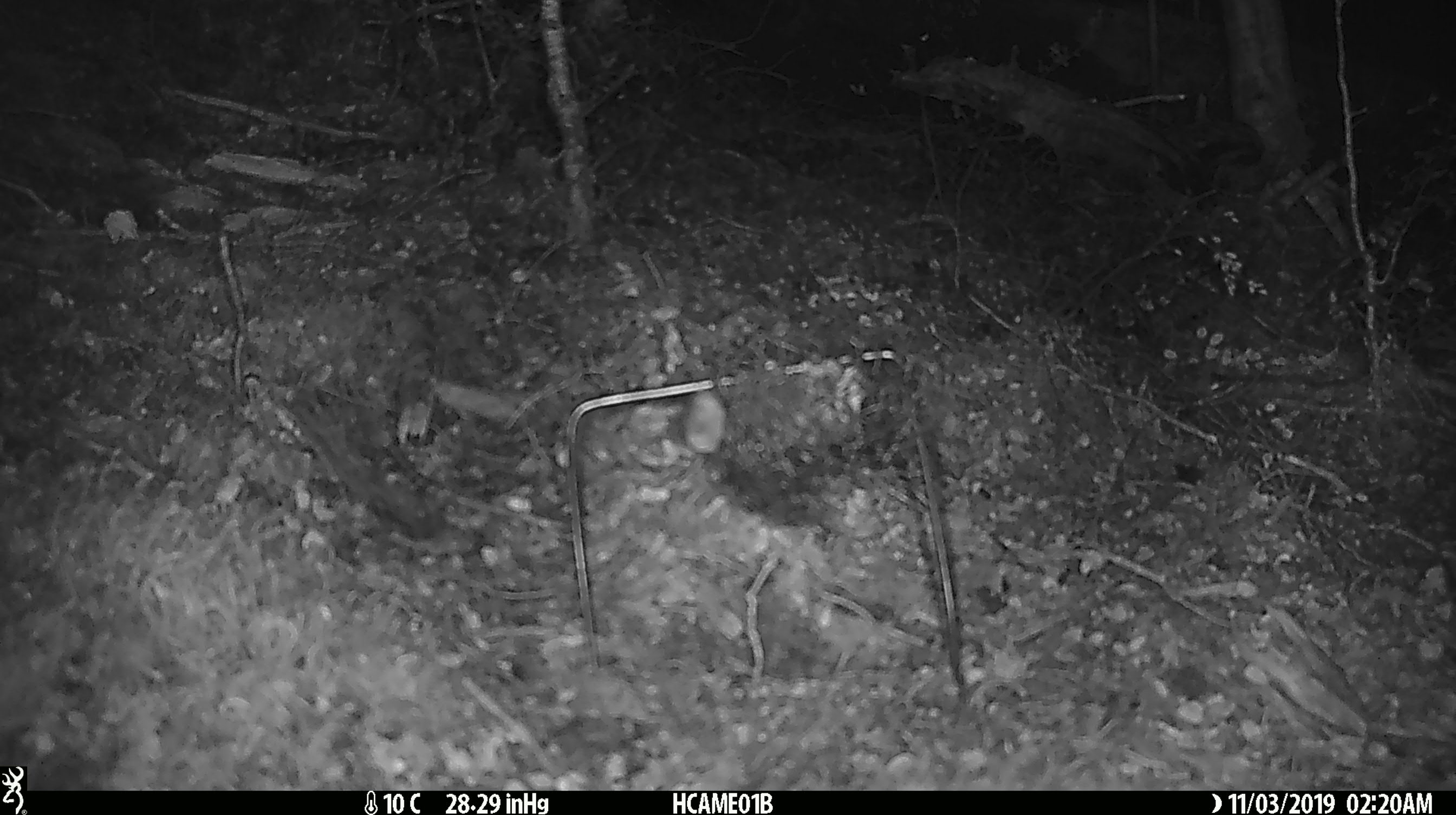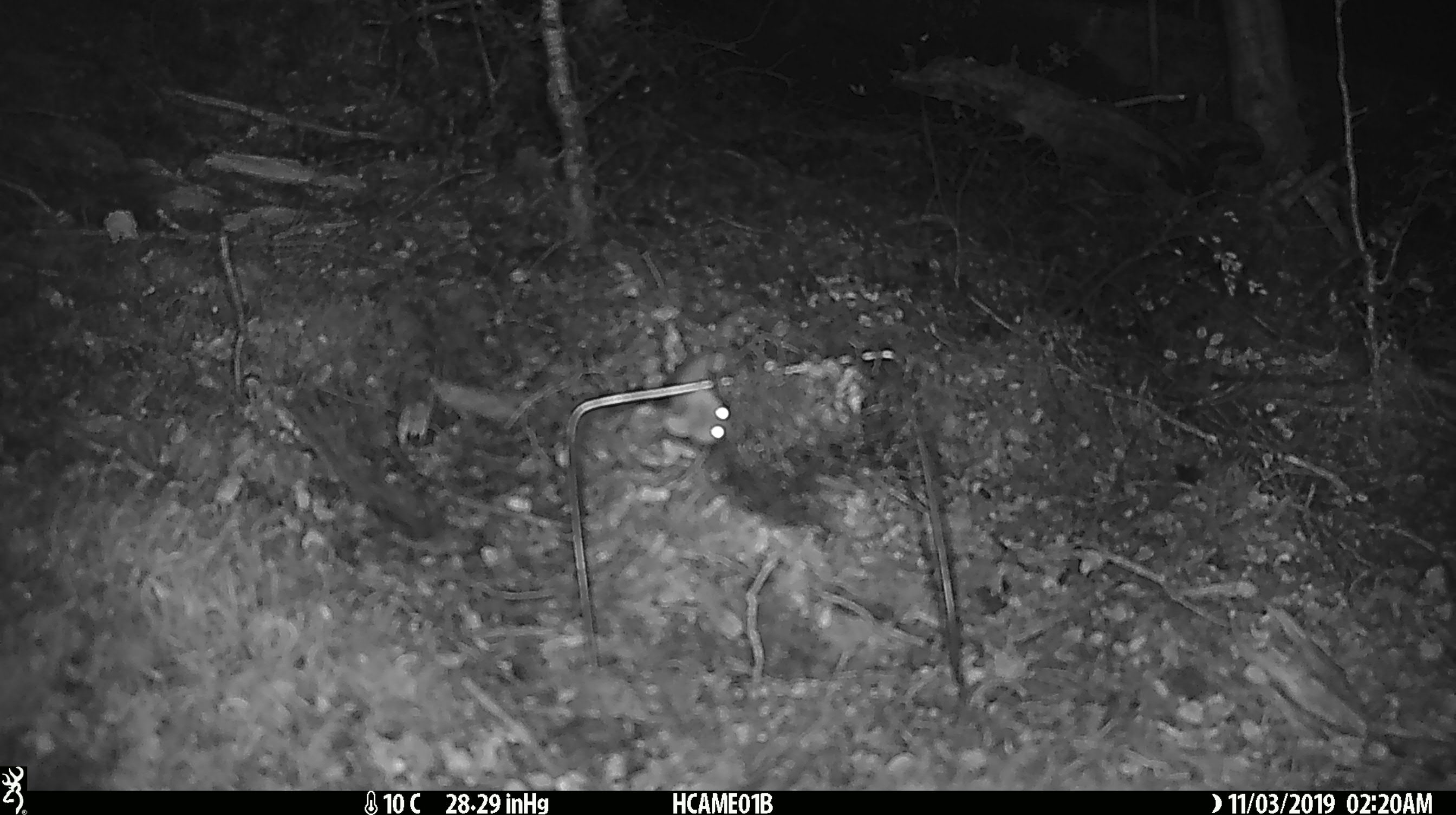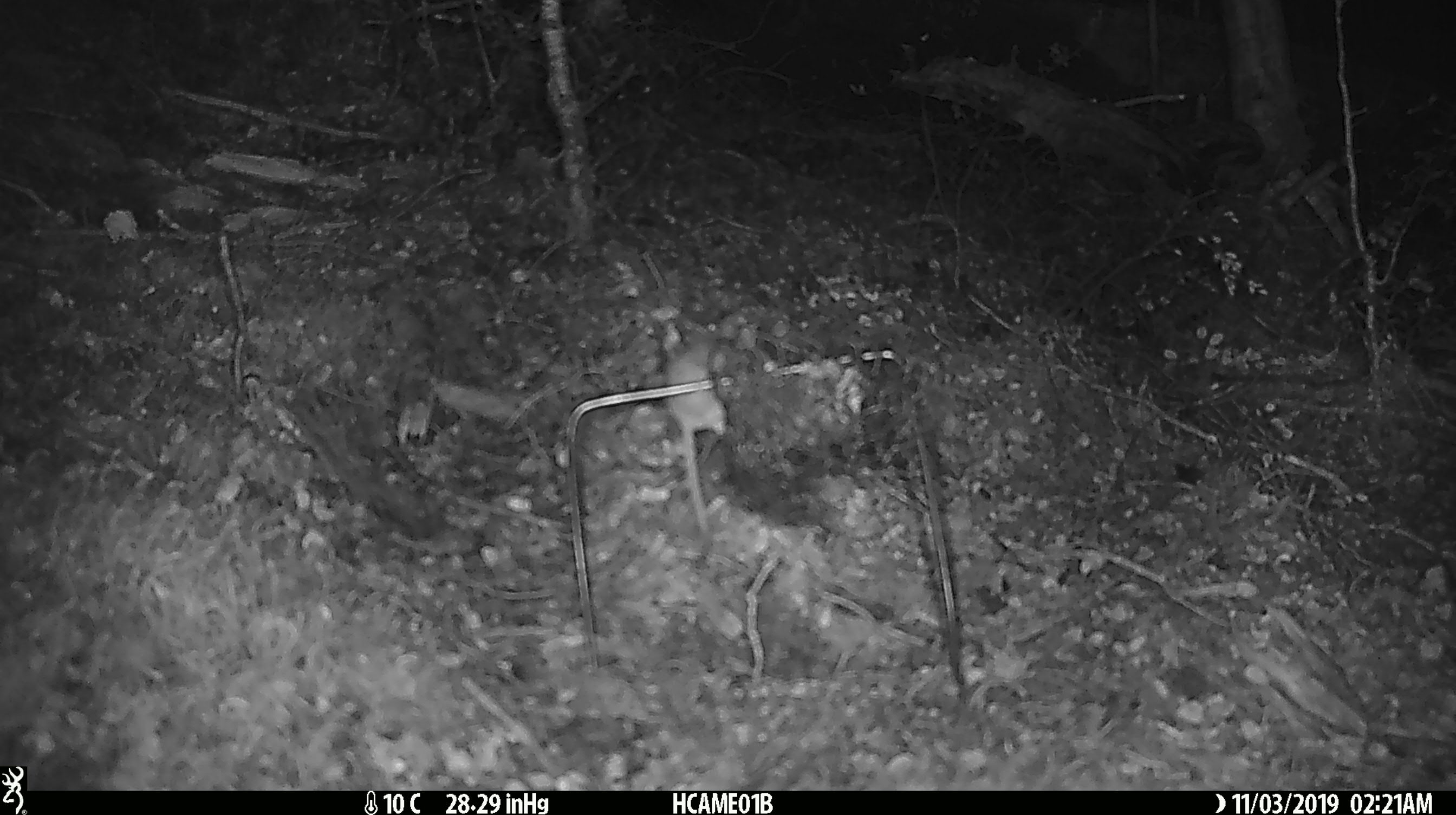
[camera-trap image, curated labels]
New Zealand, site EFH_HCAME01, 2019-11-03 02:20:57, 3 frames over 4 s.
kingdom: Animalia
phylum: Chordata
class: Mammalia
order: Rodentia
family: Muridae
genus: Mus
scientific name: Mus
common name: mouse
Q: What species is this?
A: Mouse (Mus).